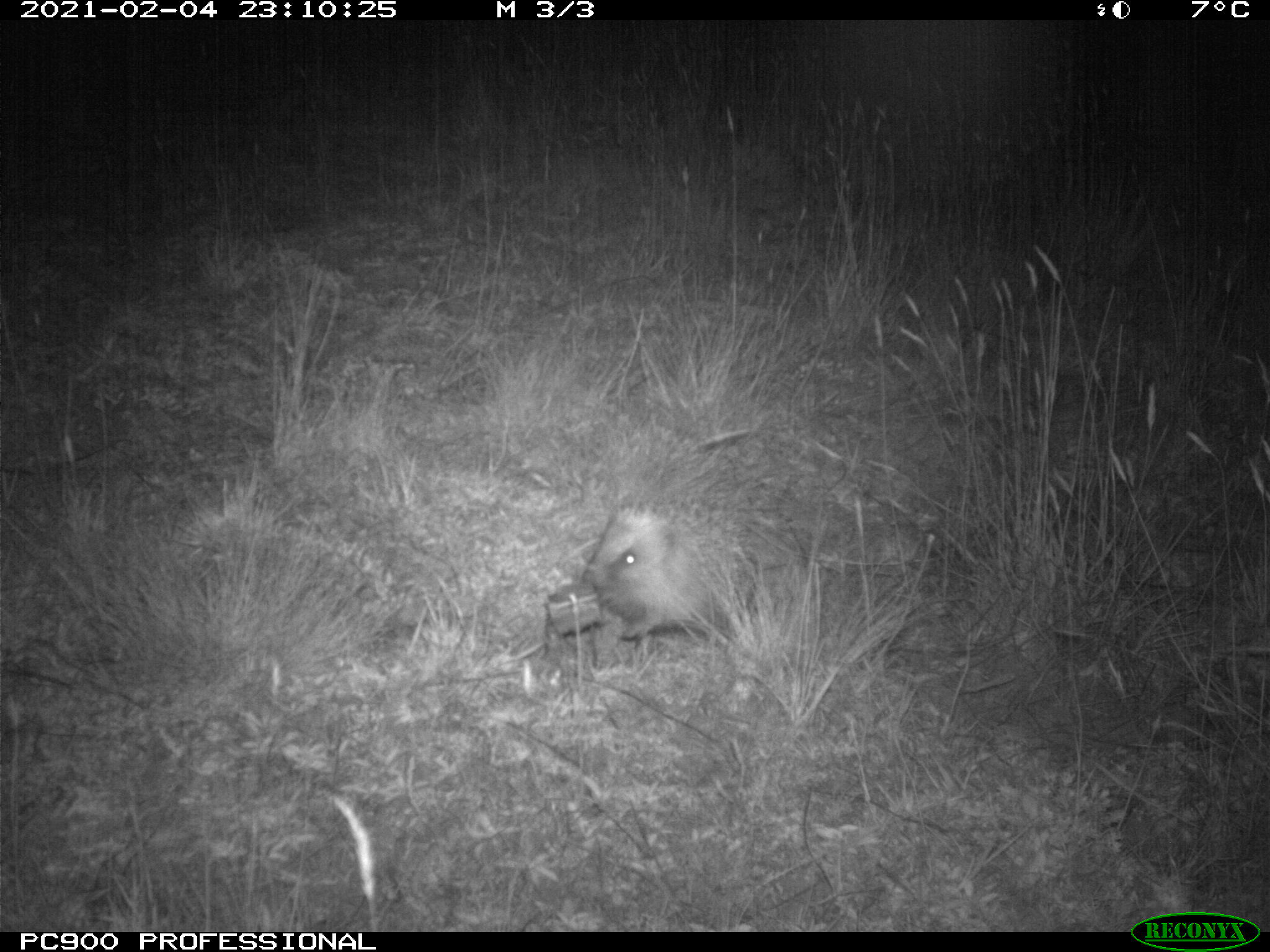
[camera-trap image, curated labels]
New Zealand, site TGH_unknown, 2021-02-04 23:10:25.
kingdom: Animalia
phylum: Chordata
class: Mammalia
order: Eulipotyphla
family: Erinaceidae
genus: Erinaceus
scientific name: Erinaceus europaeus europaeus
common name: european hedgehog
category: hedgehog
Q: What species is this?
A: Hedgehog (european hedgehog) (Erinaceus europaeus europaeus).